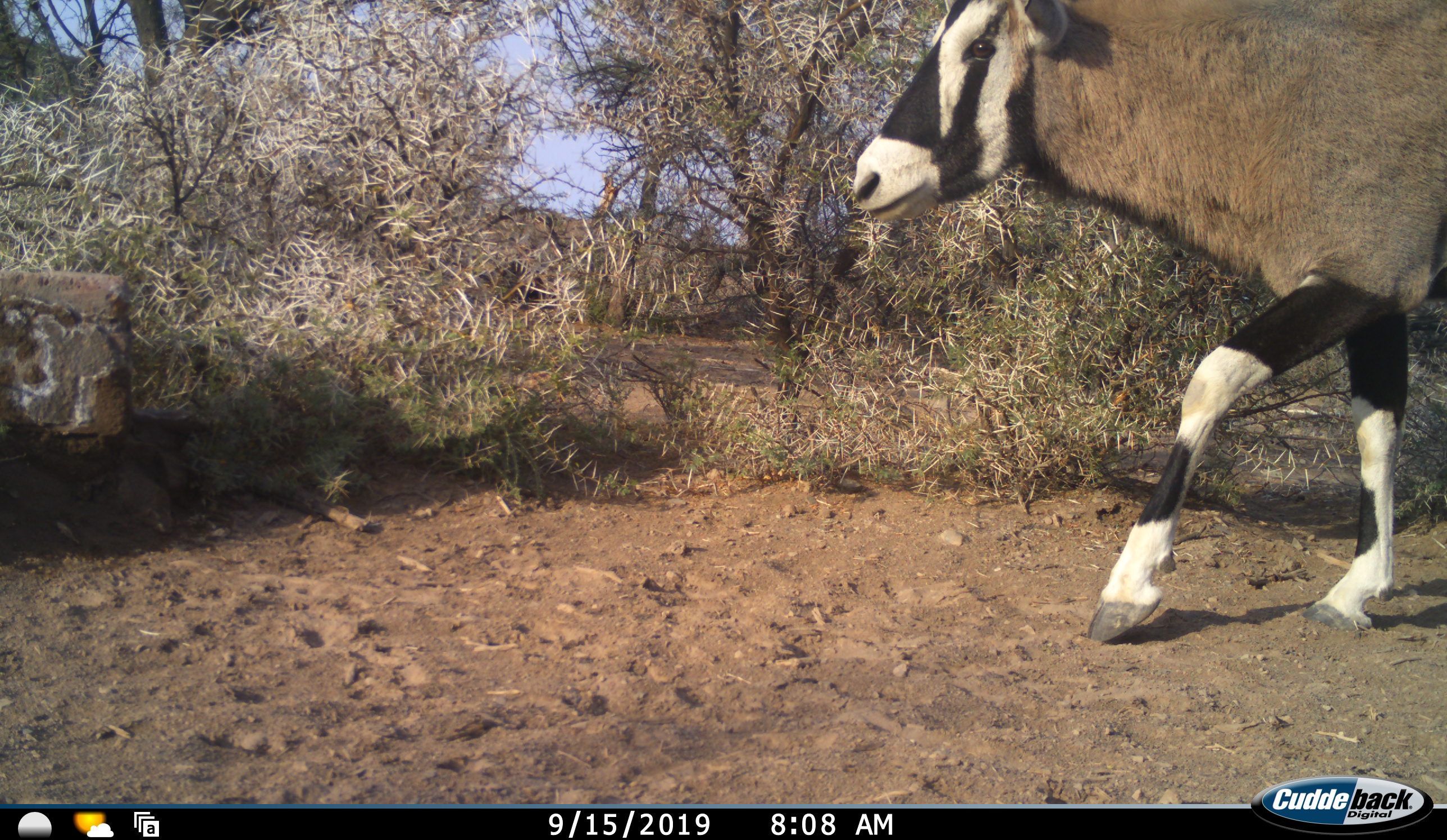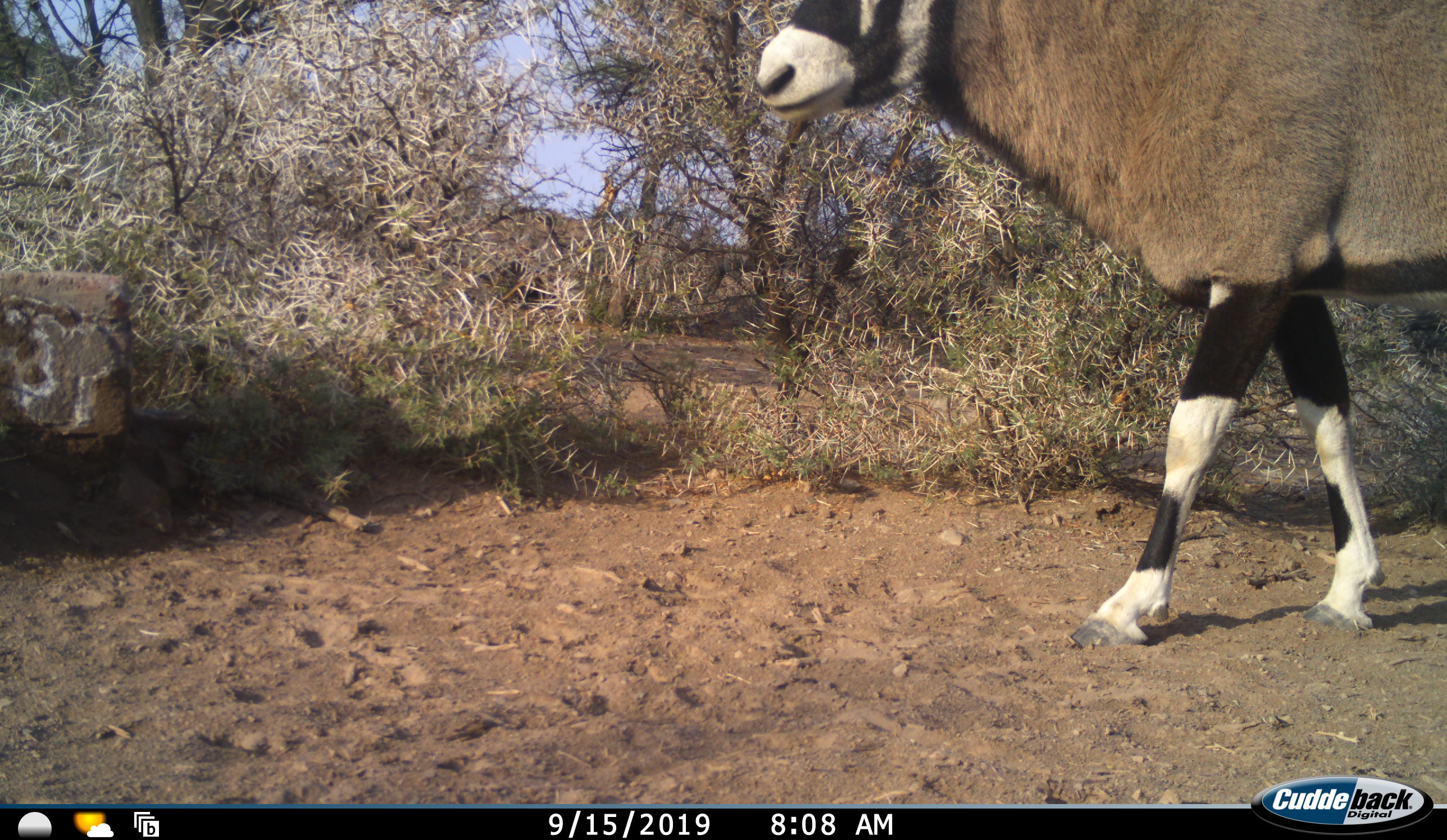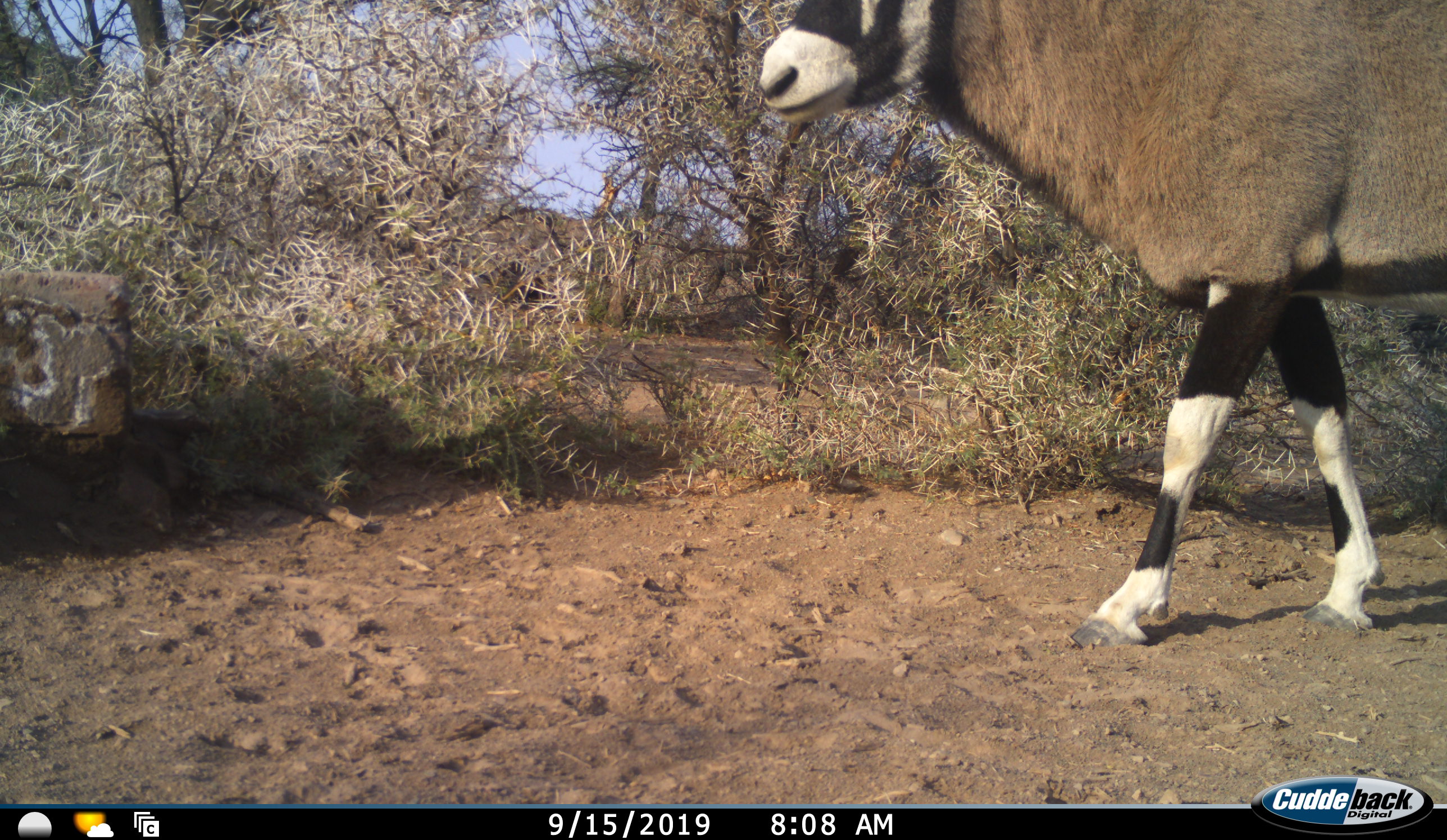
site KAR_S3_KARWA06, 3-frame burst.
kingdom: Animalia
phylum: Chordata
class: Mammalia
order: Artiodactyla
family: Bovidae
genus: Oryx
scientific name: Oryx gazella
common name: gemsbok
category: oryx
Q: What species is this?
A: Oryx (gemsbok) (Oryx gazella).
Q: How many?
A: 1.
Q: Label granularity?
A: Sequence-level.